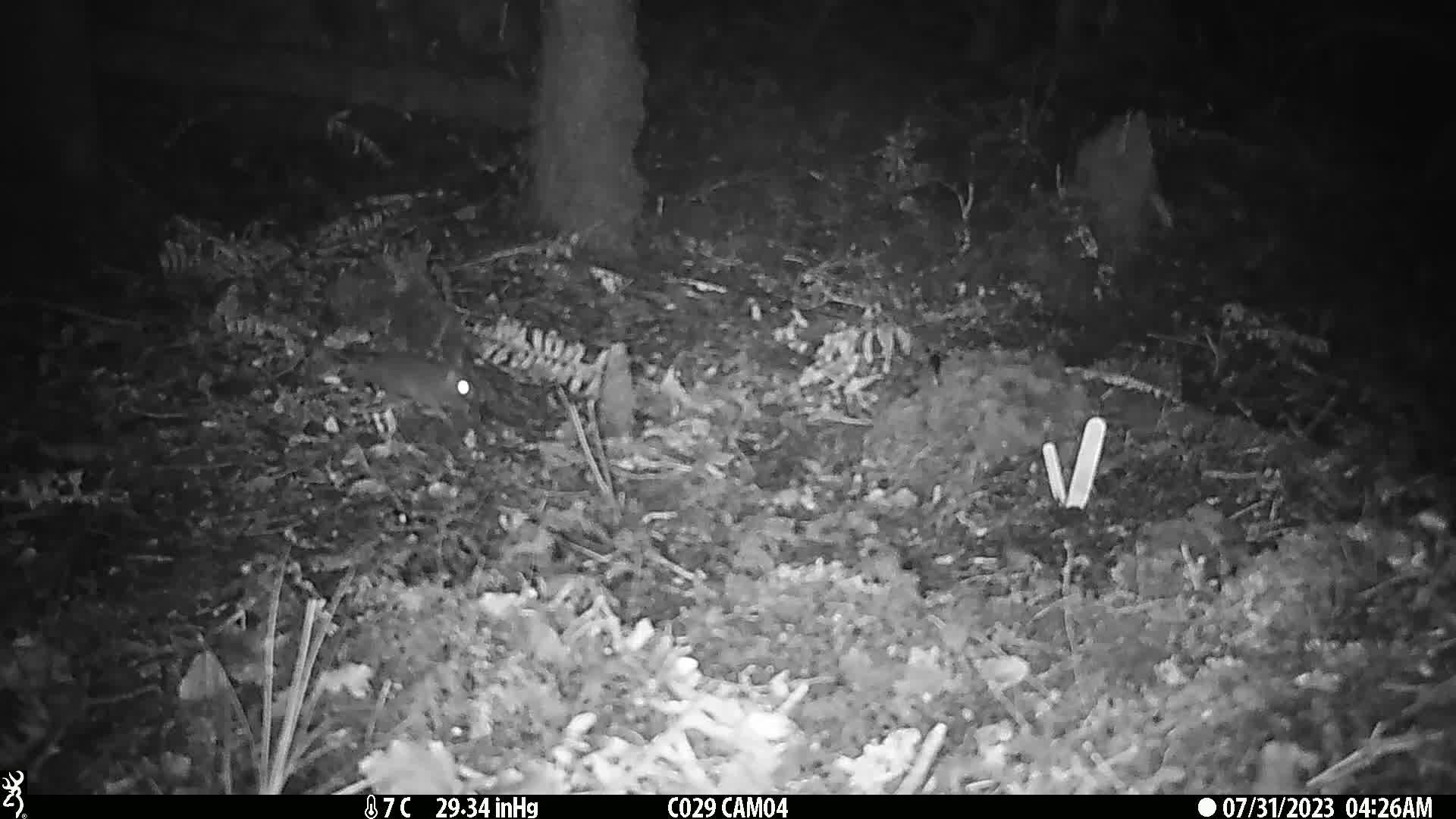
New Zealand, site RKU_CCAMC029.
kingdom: Animalia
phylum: Chordata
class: Mammalia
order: Rodentia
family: Muridae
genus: Rattus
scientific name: Rattus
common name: rat